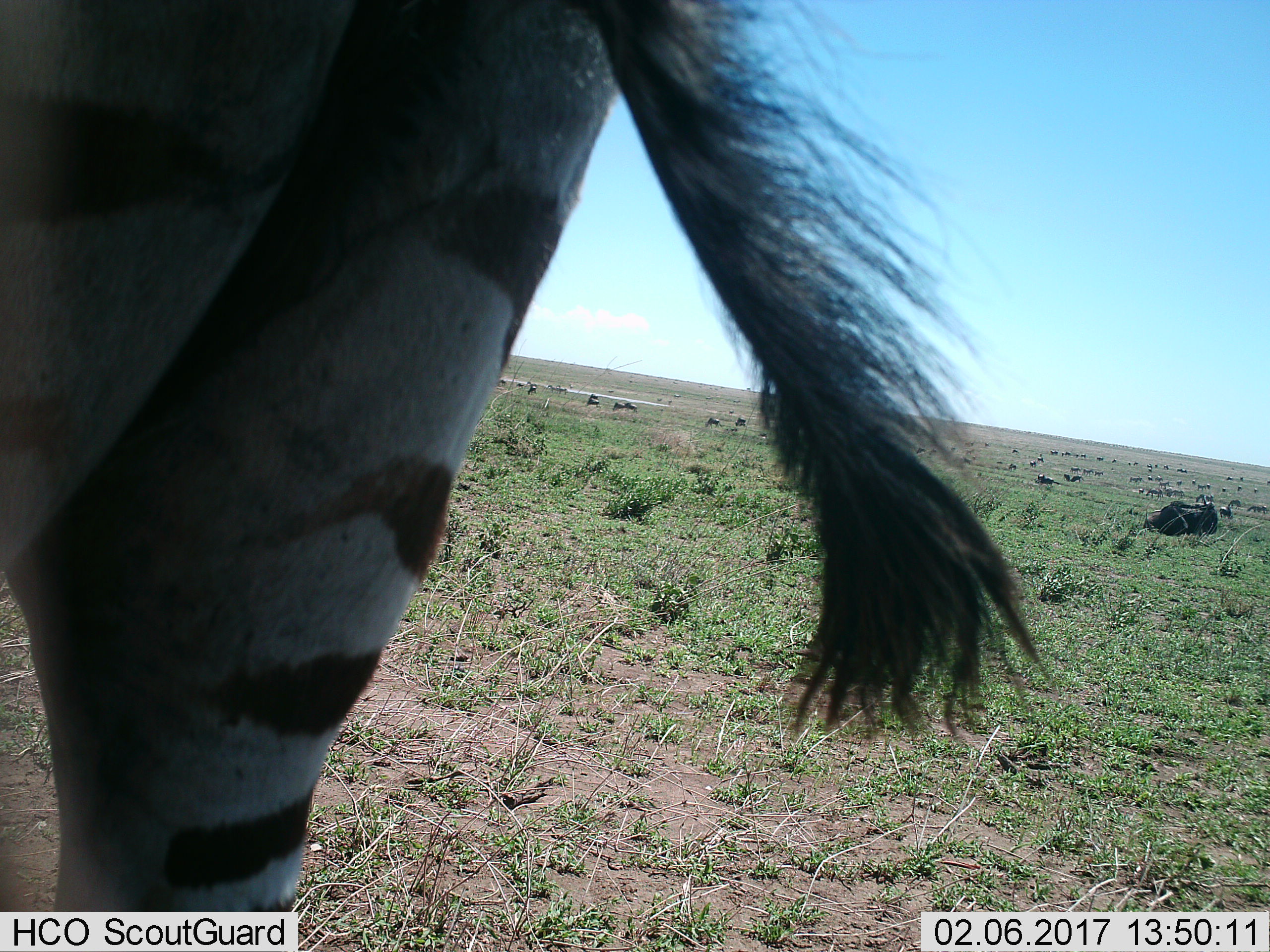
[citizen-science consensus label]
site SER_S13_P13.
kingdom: Animalia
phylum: Chordata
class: Mammalia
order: Artiodactyla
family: Bovidae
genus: Connochaetes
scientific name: Connochaetes taurinus taurinus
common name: blue wildebeest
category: wildebeestblue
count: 51+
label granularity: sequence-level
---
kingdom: Animalia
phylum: Chordata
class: Mammalia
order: Perissodactyla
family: Equidae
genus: Equus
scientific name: Equus quagga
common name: plains zebra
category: zebraplains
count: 1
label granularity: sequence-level